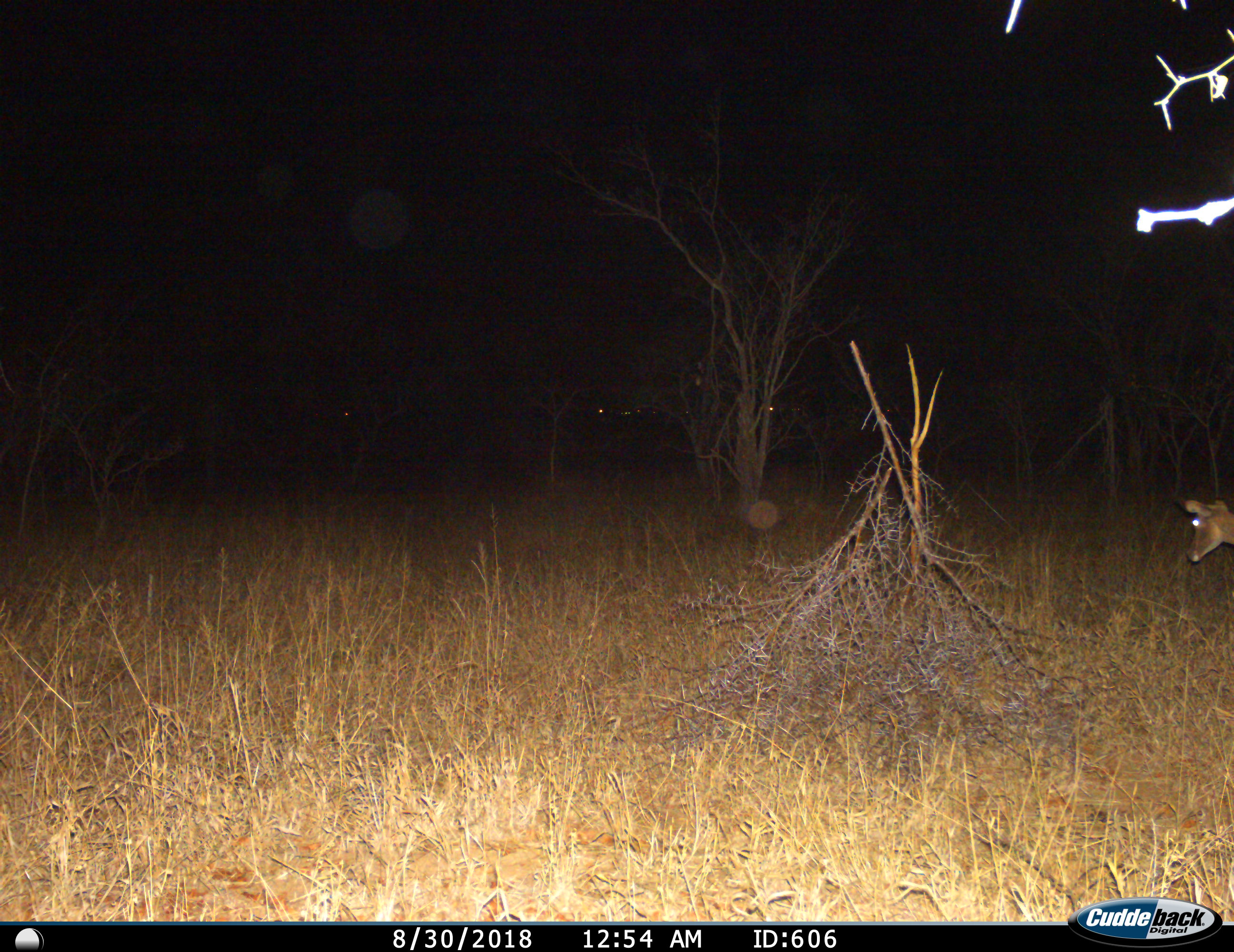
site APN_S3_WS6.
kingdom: Animalia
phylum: Chordata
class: Mammalia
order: Artiodactyla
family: Bovidae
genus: Aepyceros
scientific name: Aepyceros melampus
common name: impala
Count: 1.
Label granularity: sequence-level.